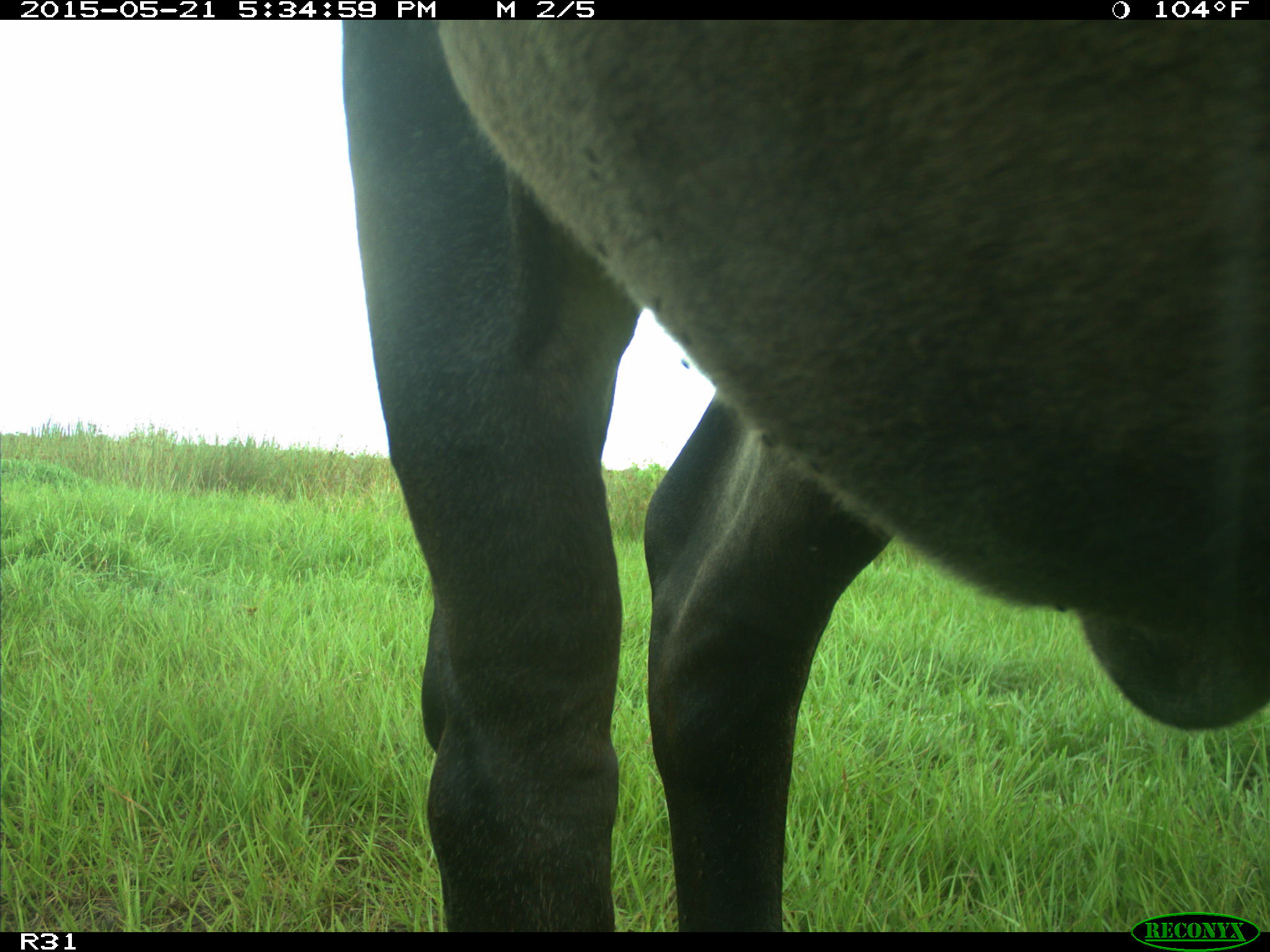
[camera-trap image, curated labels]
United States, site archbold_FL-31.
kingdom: Animalia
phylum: Chordata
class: Mammalia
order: Artiodactyla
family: Bovidae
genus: Bos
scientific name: Bos taurus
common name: domestic cow